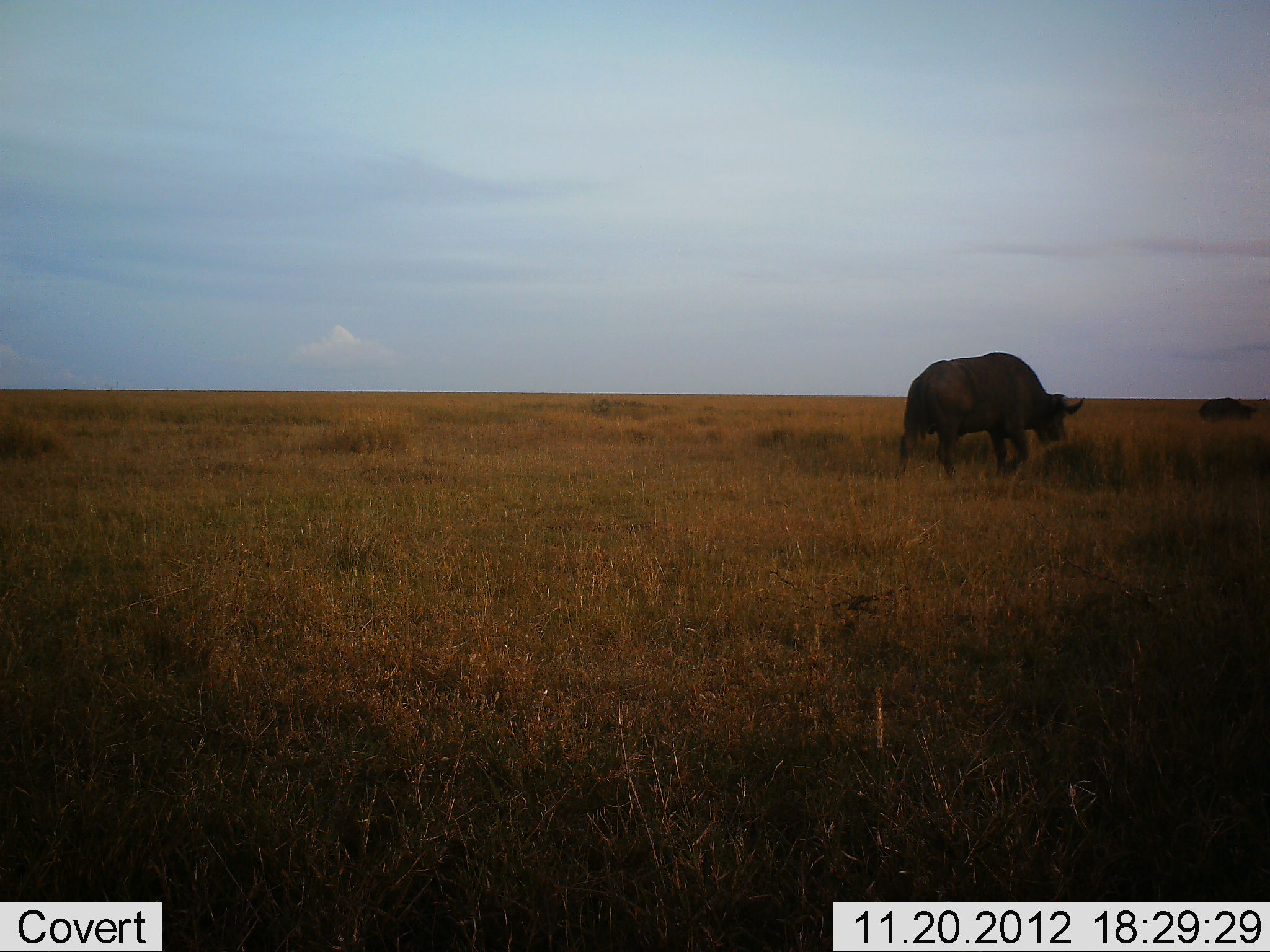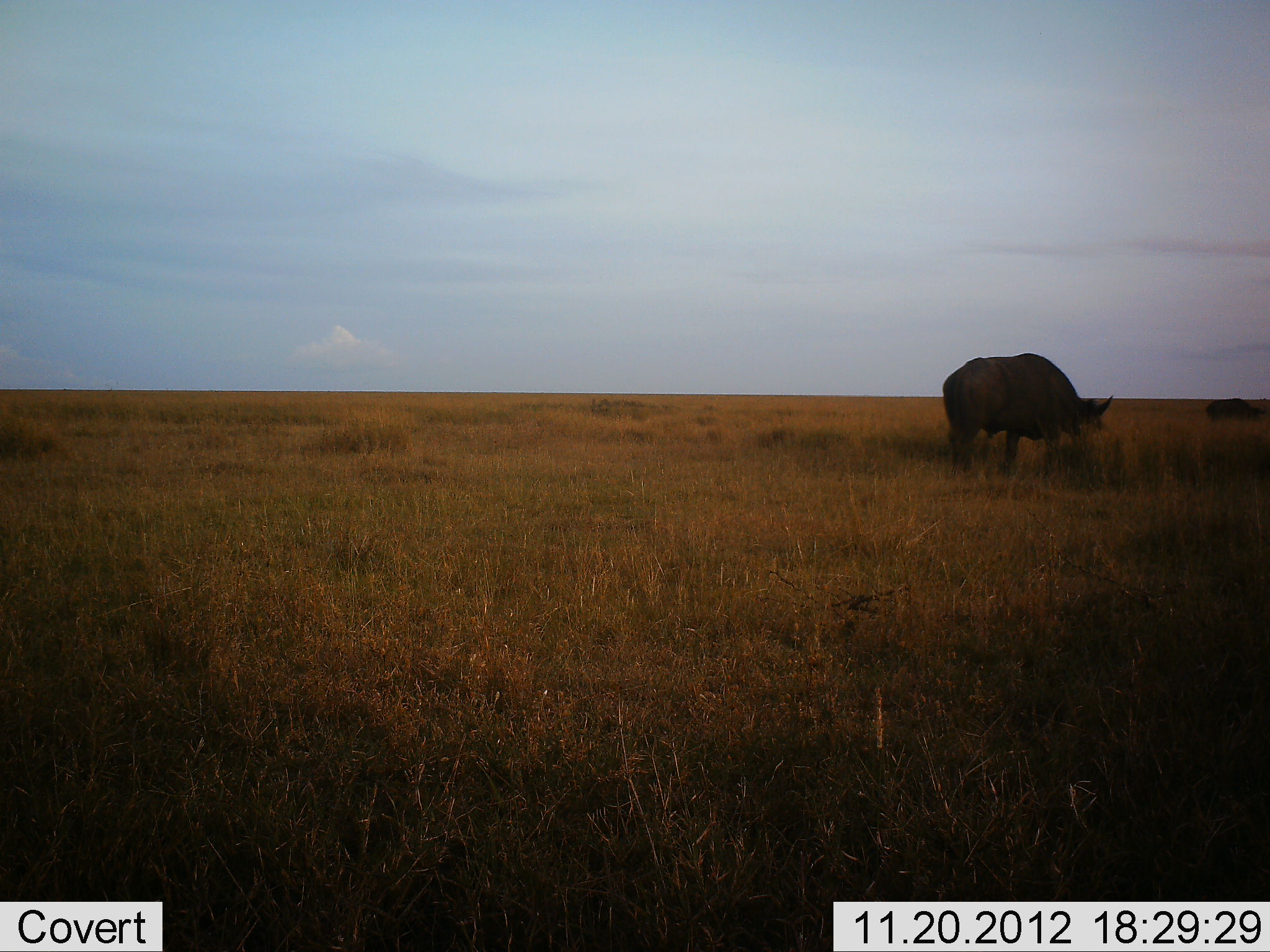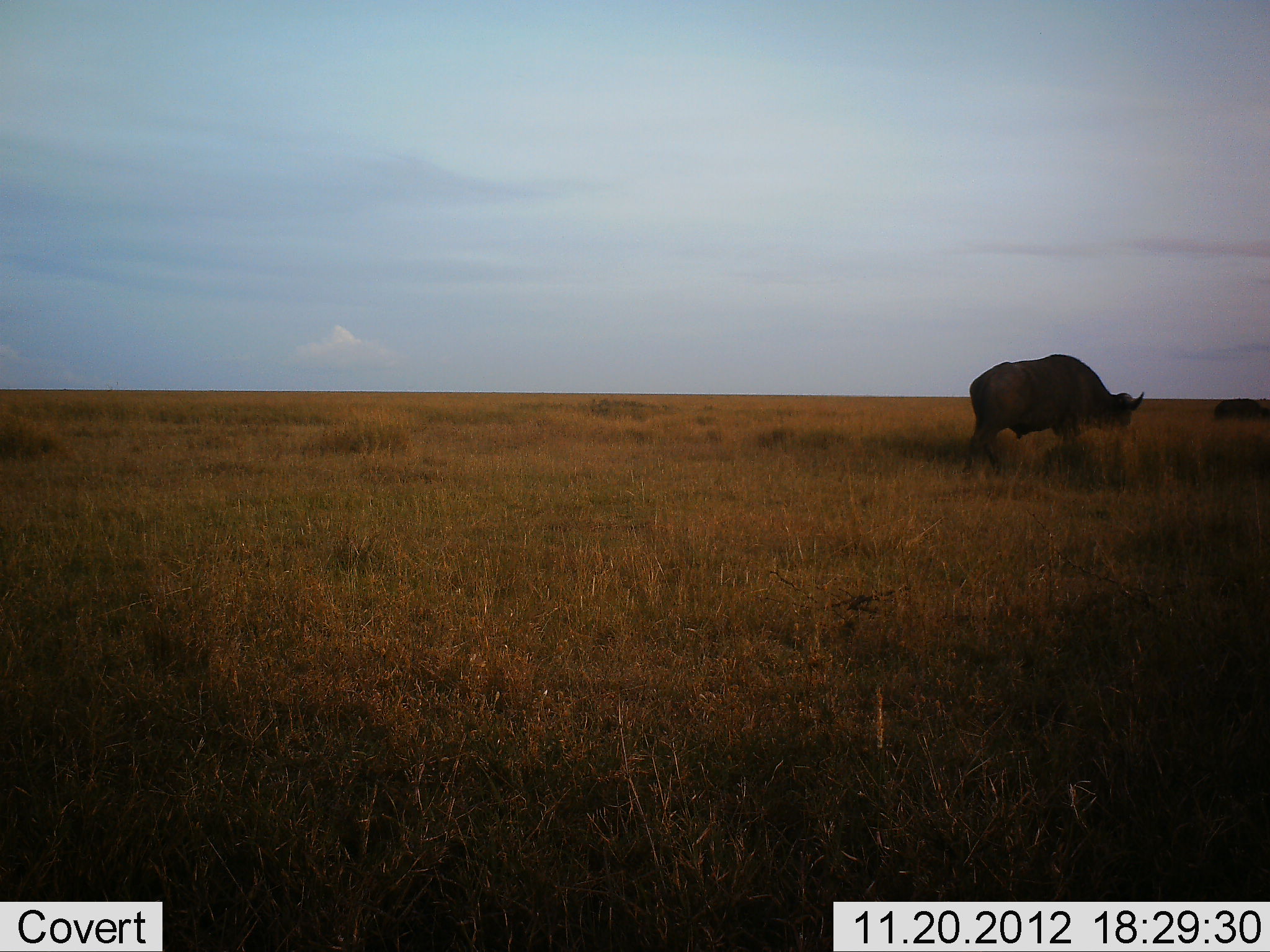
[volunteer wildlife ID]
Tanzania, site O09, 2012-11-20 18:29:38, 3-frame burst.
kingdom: Animalia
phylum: Chordata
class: Mammalia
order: Artiodactyla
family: Bovidae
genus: Syncerus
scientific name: Syncerus caffer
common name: cape buffalo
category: buffalo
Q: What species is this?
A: Buffalo (cape buffalo) (Syncerus caffer).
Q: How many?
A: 2.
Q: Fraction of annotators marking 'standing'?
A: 0%.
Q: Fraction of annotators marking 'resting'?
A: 0%.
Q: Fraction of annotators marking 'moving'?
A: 80%.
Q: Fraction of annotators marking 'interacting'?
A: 0%.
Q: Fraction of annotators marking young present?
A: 0%.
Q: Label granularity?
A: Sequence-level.